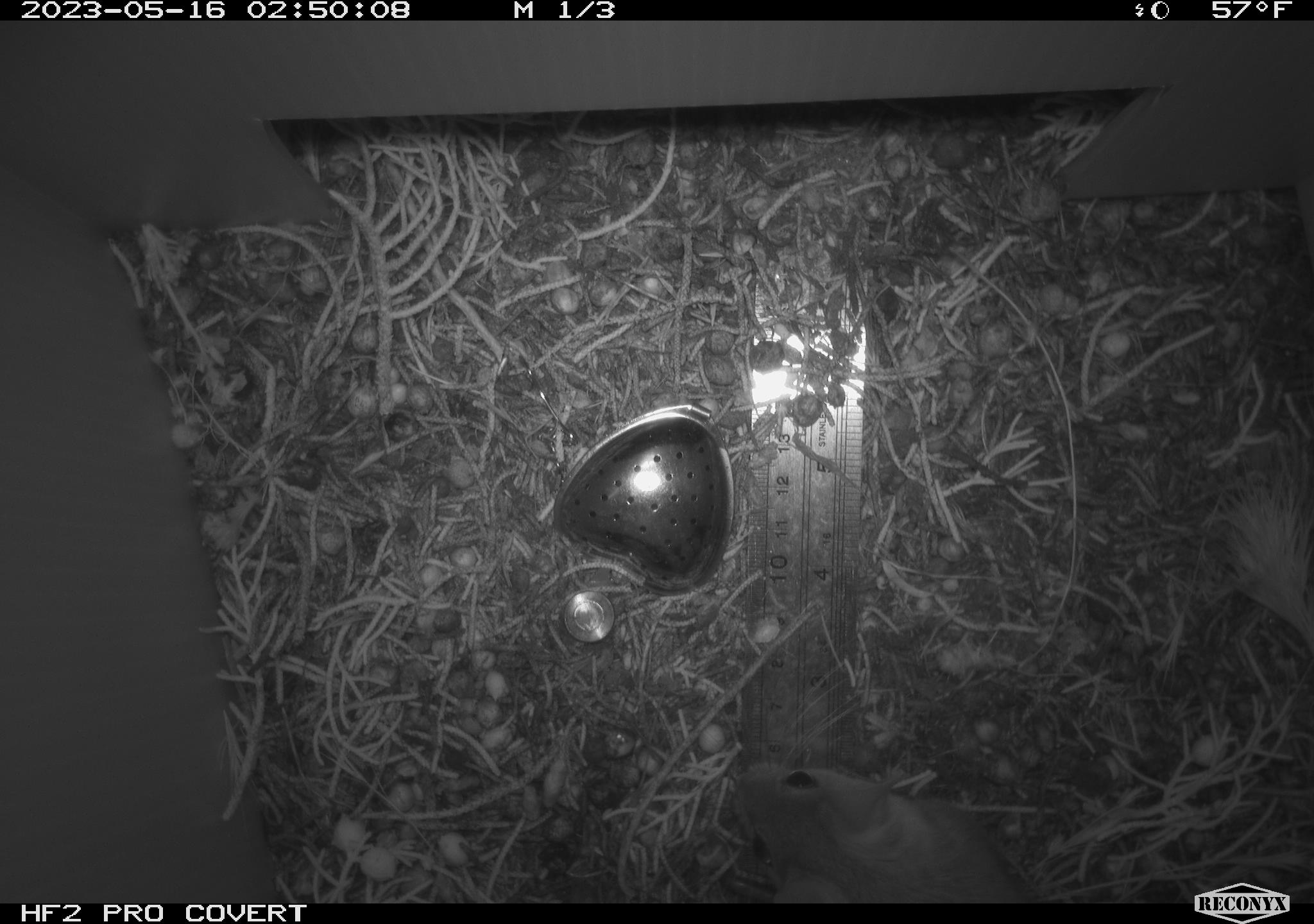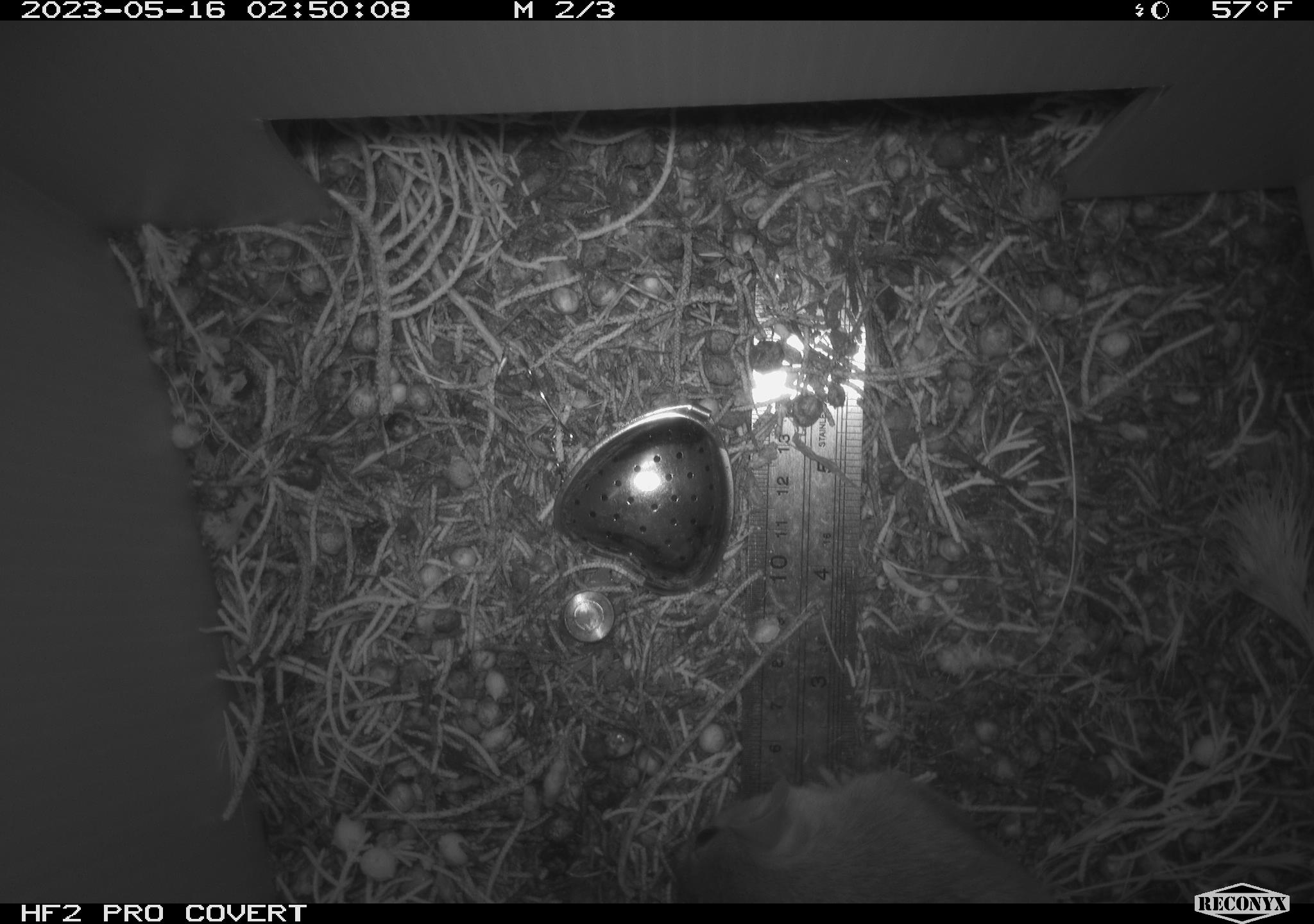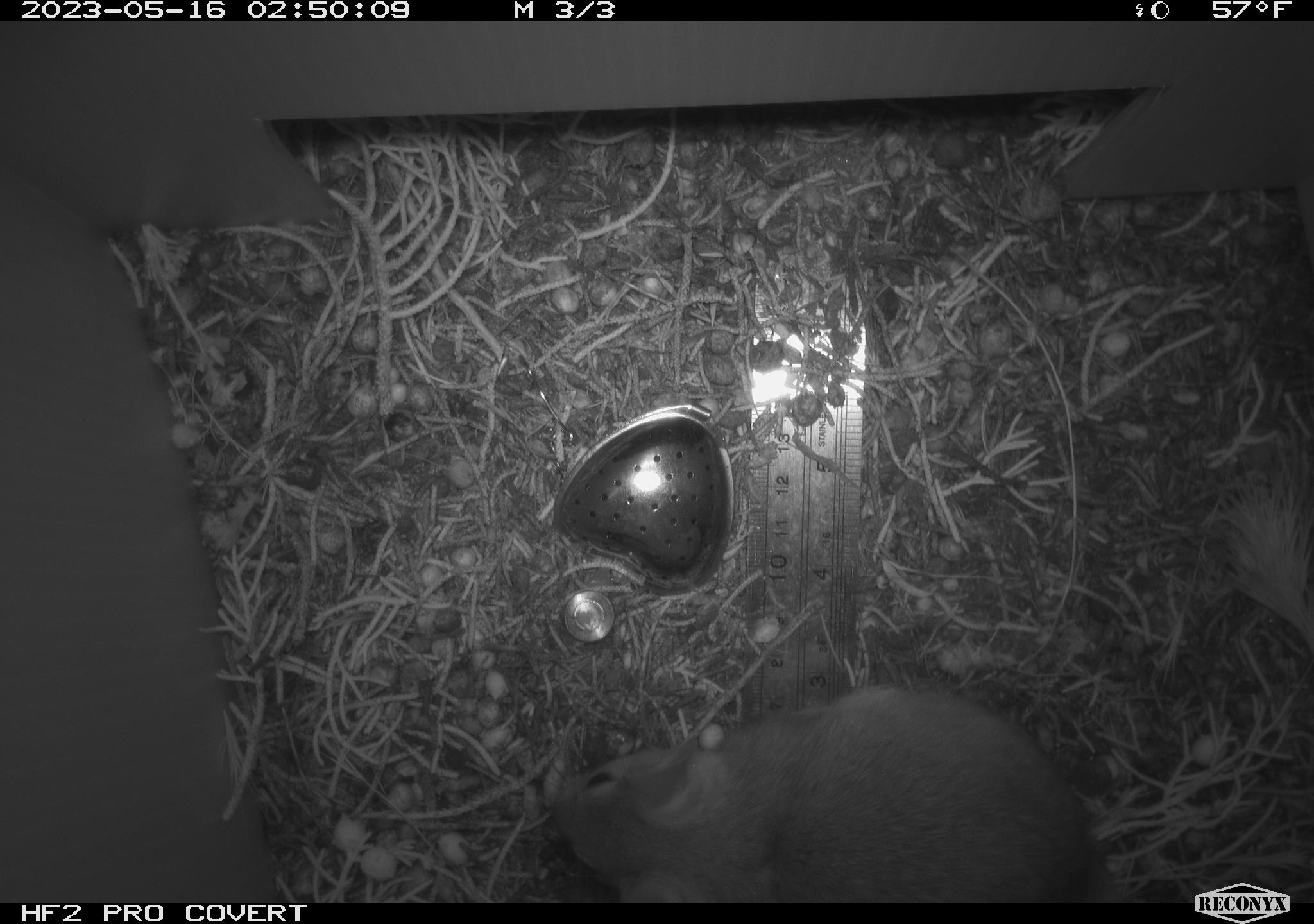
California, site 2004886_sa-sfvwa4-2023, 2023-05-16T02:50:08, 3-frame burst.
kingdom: Animalia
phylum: Chordata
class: Mammalia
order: Rodentia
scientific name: Rodentia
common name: mouse species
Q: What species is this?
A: Mouse species (Rodentia).